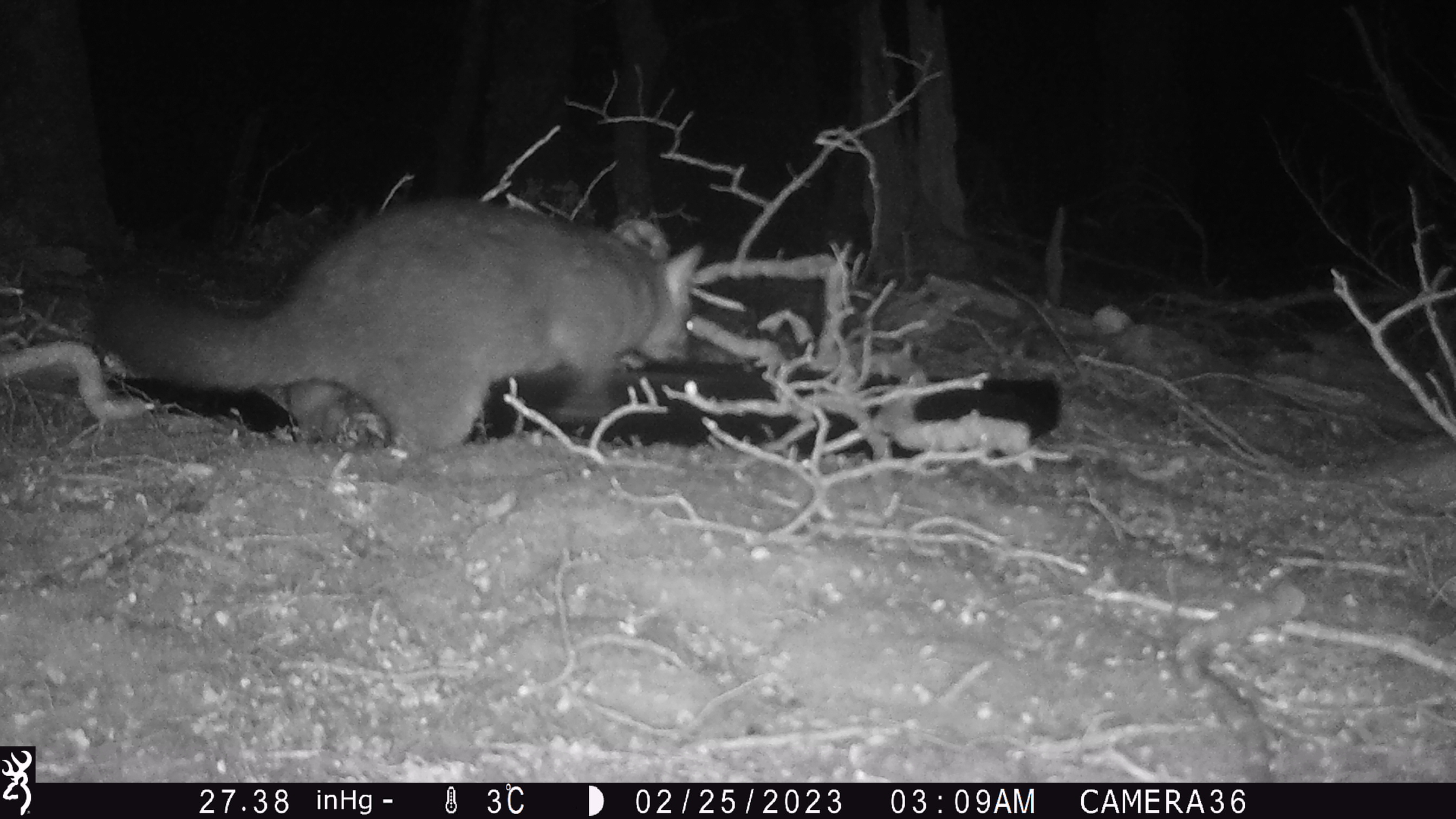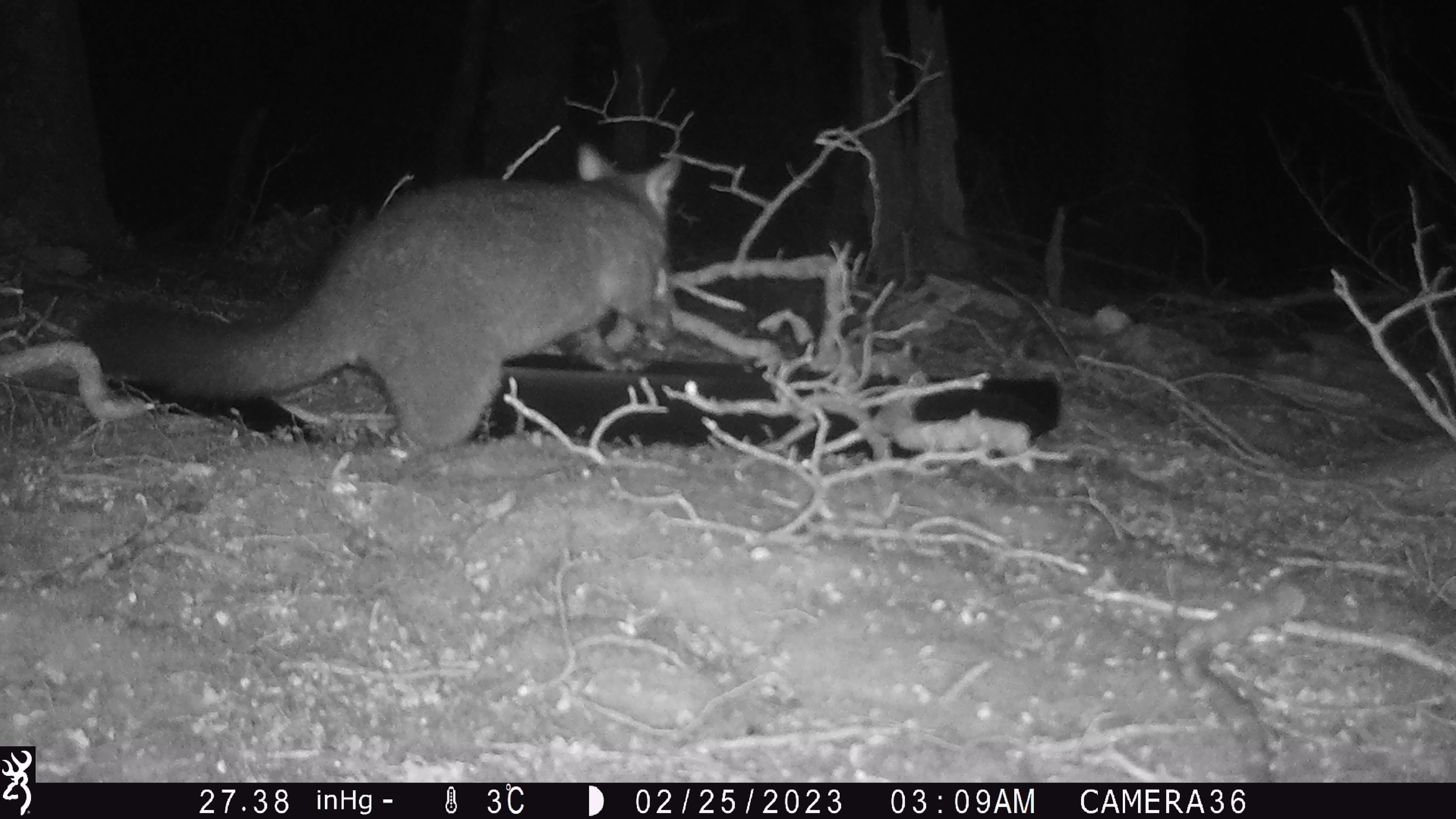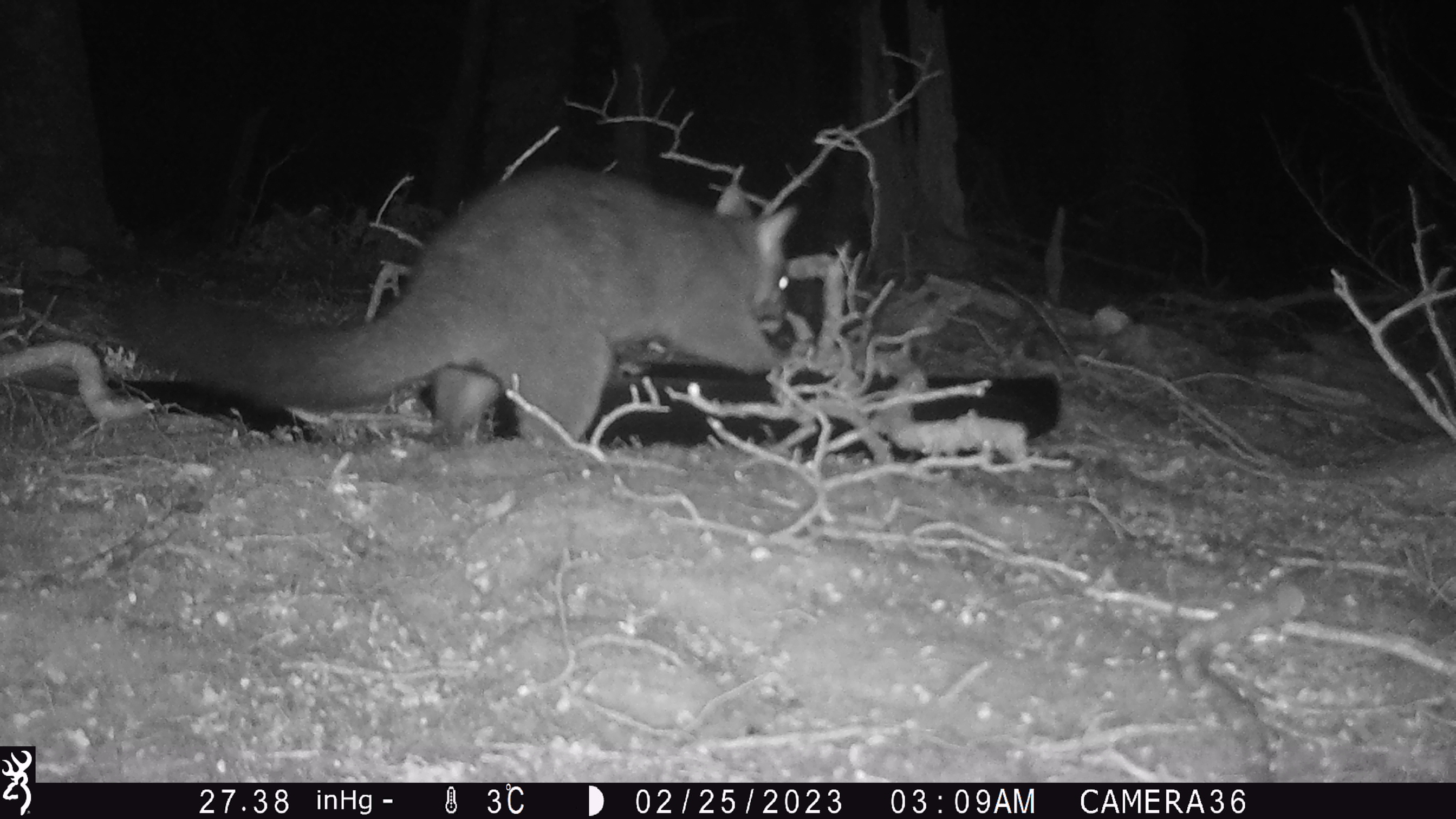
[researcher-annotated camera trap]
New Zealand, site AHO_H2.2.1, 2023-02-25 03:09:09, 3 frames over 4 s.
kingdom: Animalia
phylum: Chordata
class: Mammalia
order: Carnivora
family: Mustelidae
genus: Mustela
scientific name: Mustela erminea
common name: stoat